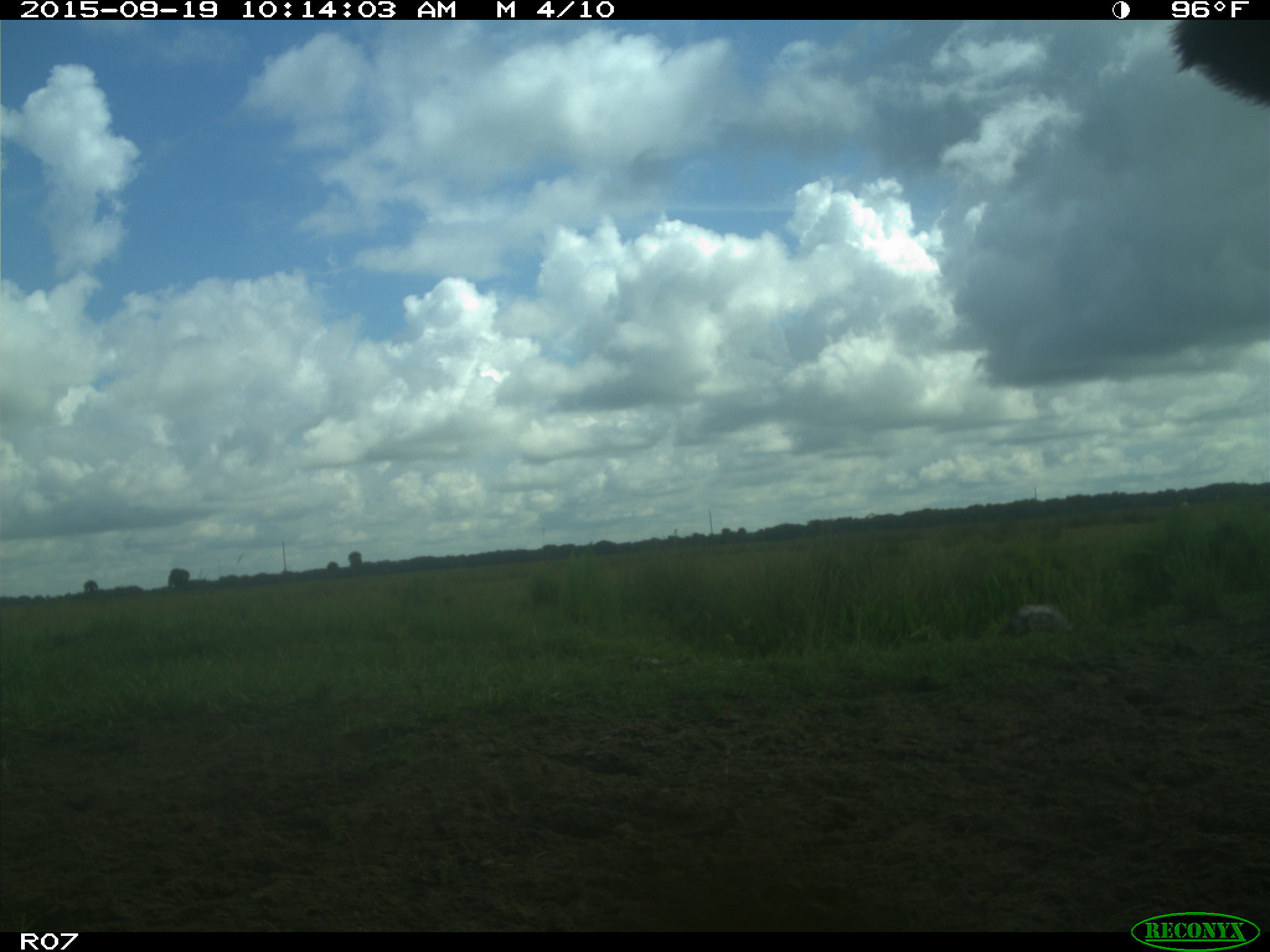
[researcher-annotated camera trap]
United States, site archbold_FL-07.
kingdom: Animalia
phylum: Chordata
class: Mammalia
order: Artiodactyla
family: Bovidae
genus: Bos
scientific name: Bos taurus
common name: domestic cow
Bos taurus (domestic cow).